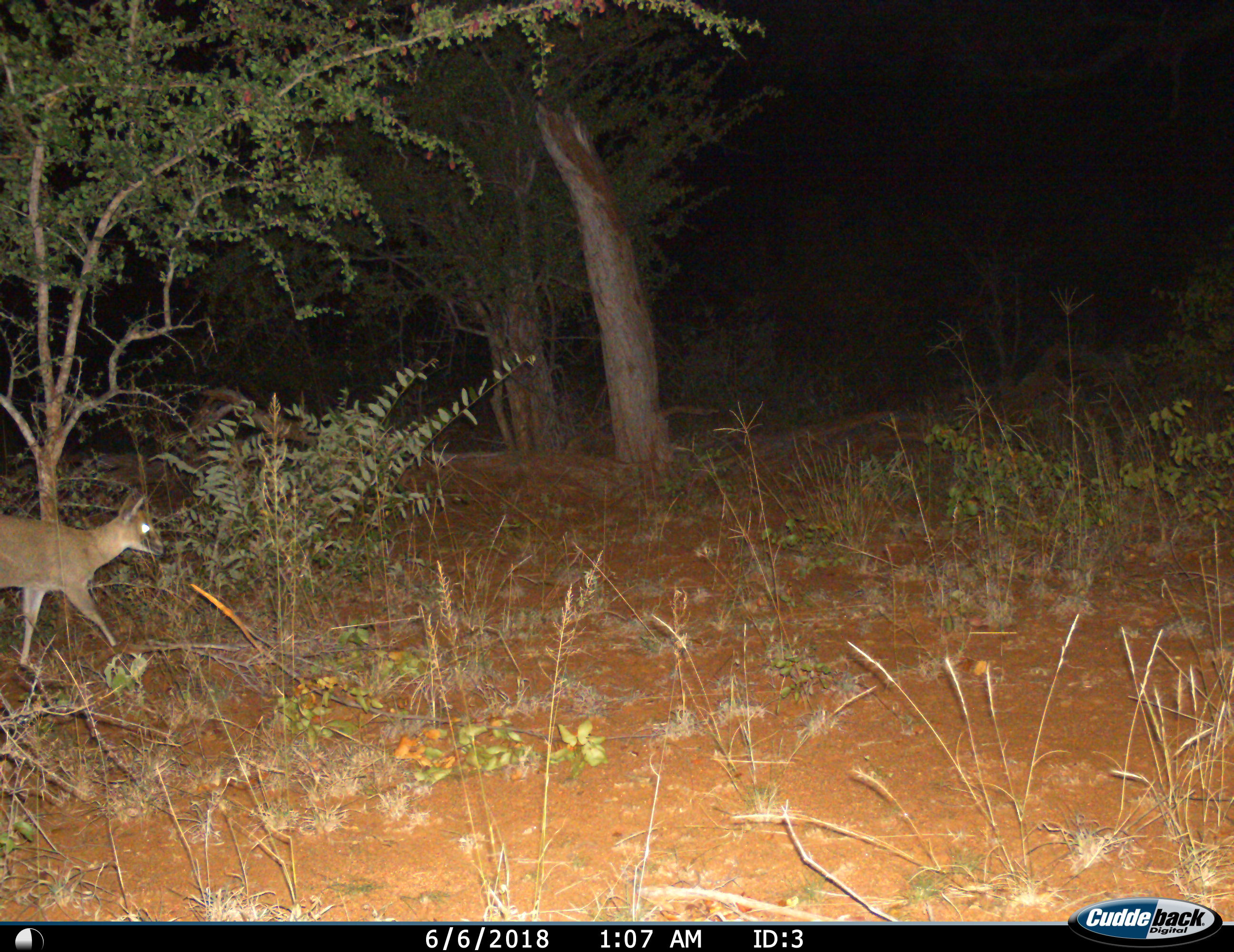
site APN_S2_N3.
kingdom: Animalia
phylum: Chordata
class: Mammalia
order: Artiodactyla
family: Bovidae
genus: Sylvicapra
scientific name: Sylvicapra grimmia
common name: common duiker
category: duikercommongrey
Duikercommongrey (common duiker) (Sylvicapra grimmia), count 1. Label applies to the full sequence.